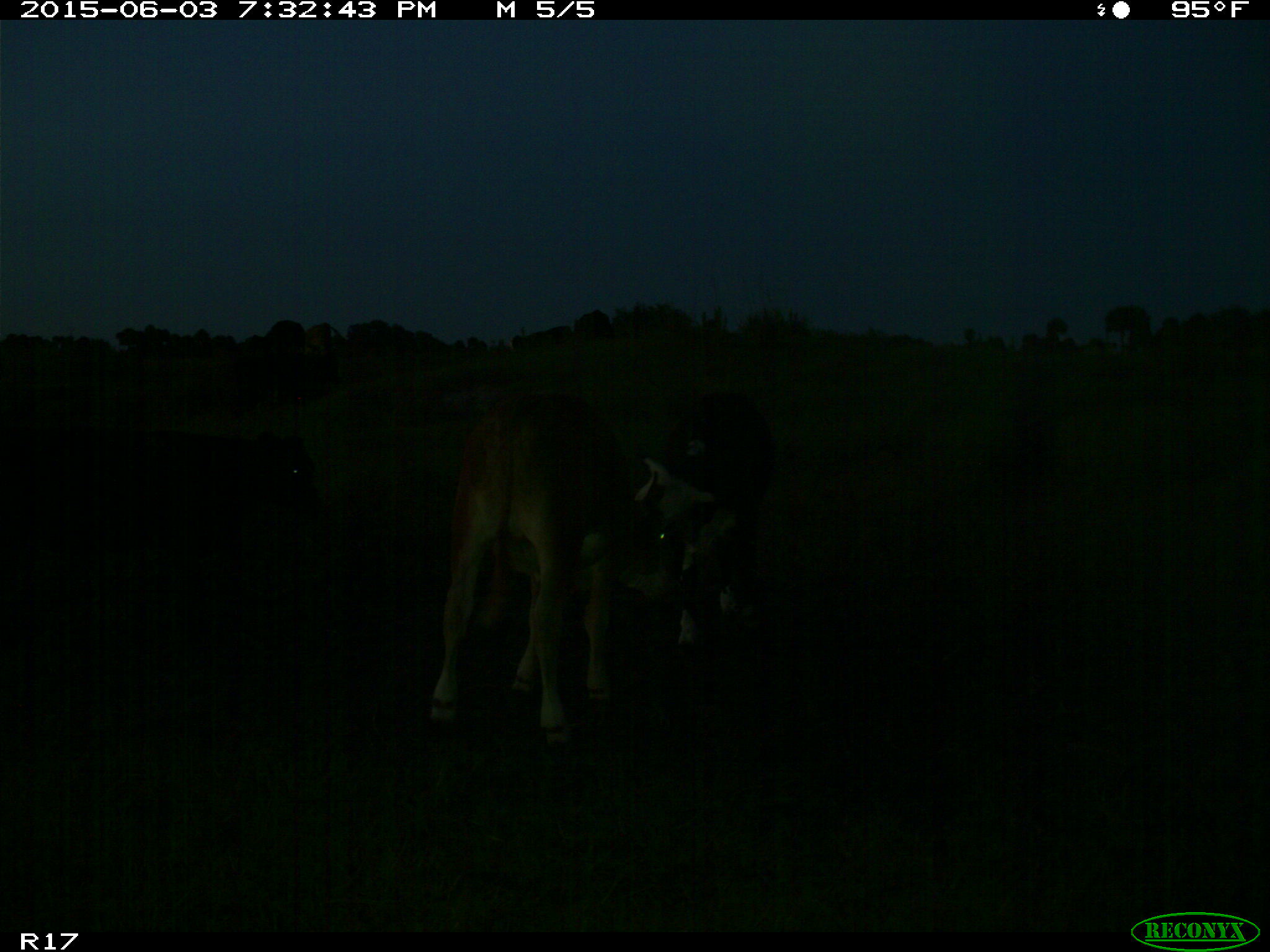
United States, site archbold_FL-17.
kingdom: Animalia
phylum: Chordata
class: Mammalia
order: Artiodactyla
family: Bovidae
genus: Bos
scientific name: Bos taurus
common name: domestic cow